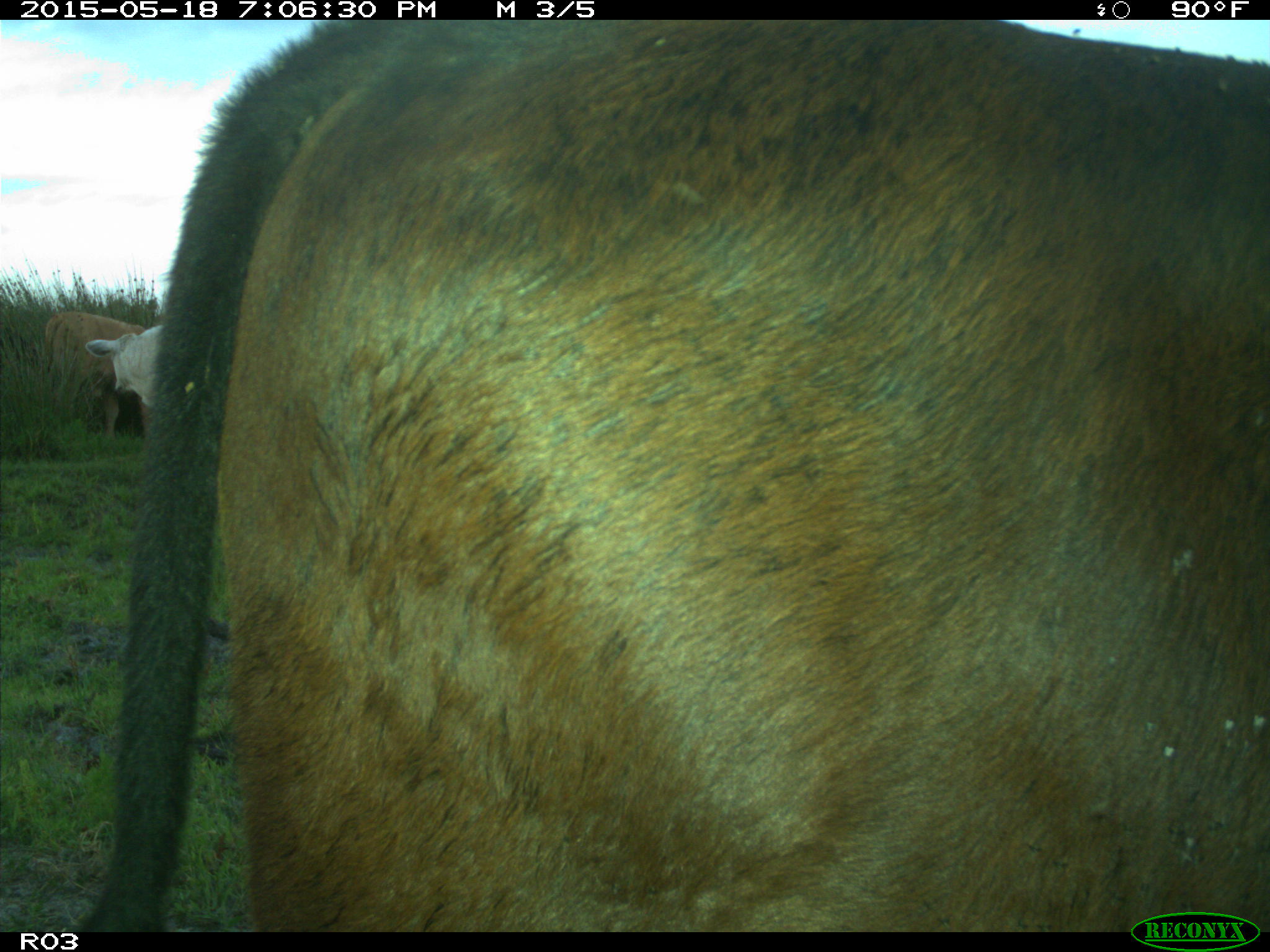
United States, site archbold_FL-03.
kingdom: Animalia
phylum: Chordata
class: Mammalia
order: Artiodactyla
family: Bovidae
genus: Bos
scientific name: Bos taurus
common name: domestic cow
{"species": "Bos taurus (domestic cow)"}